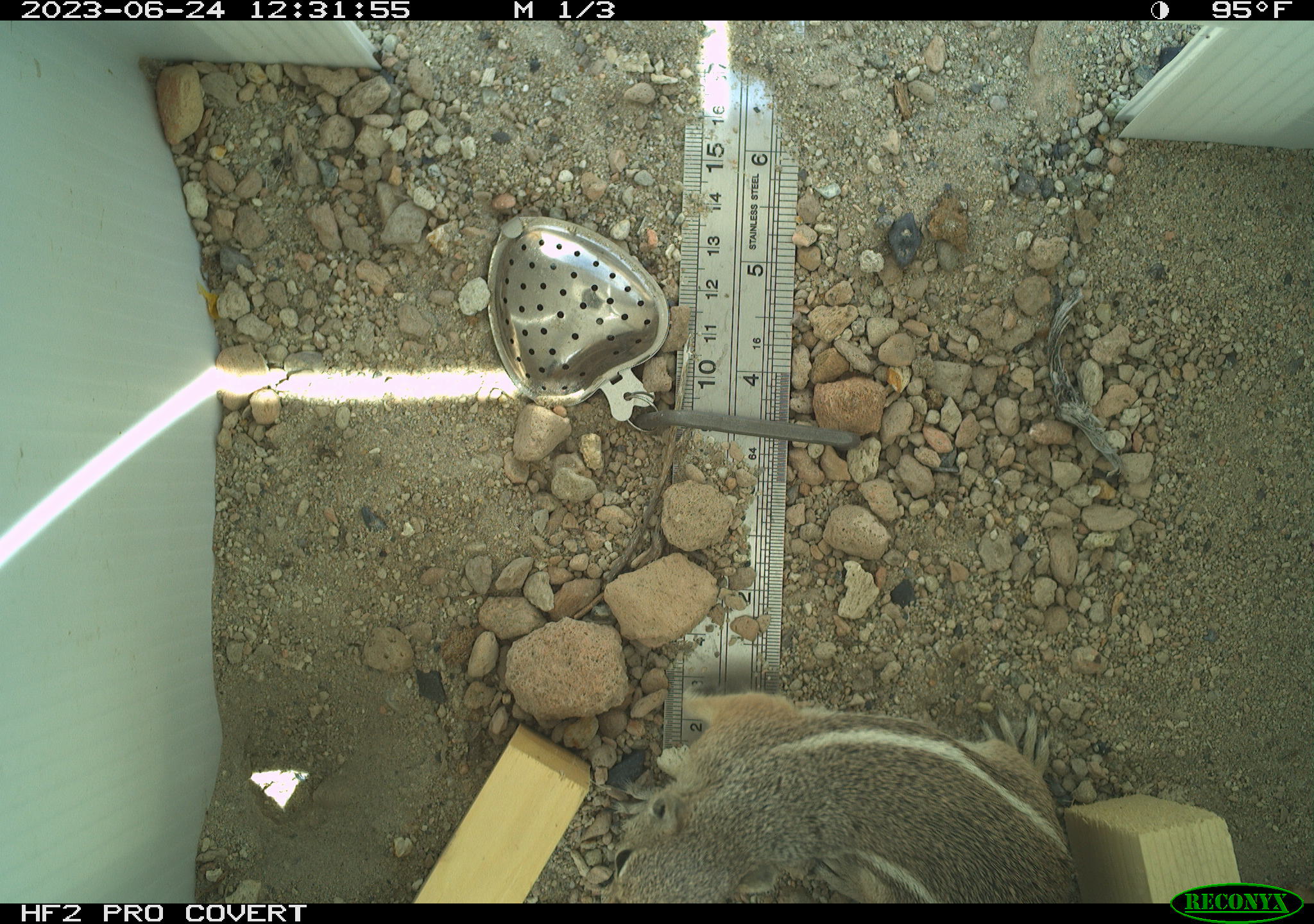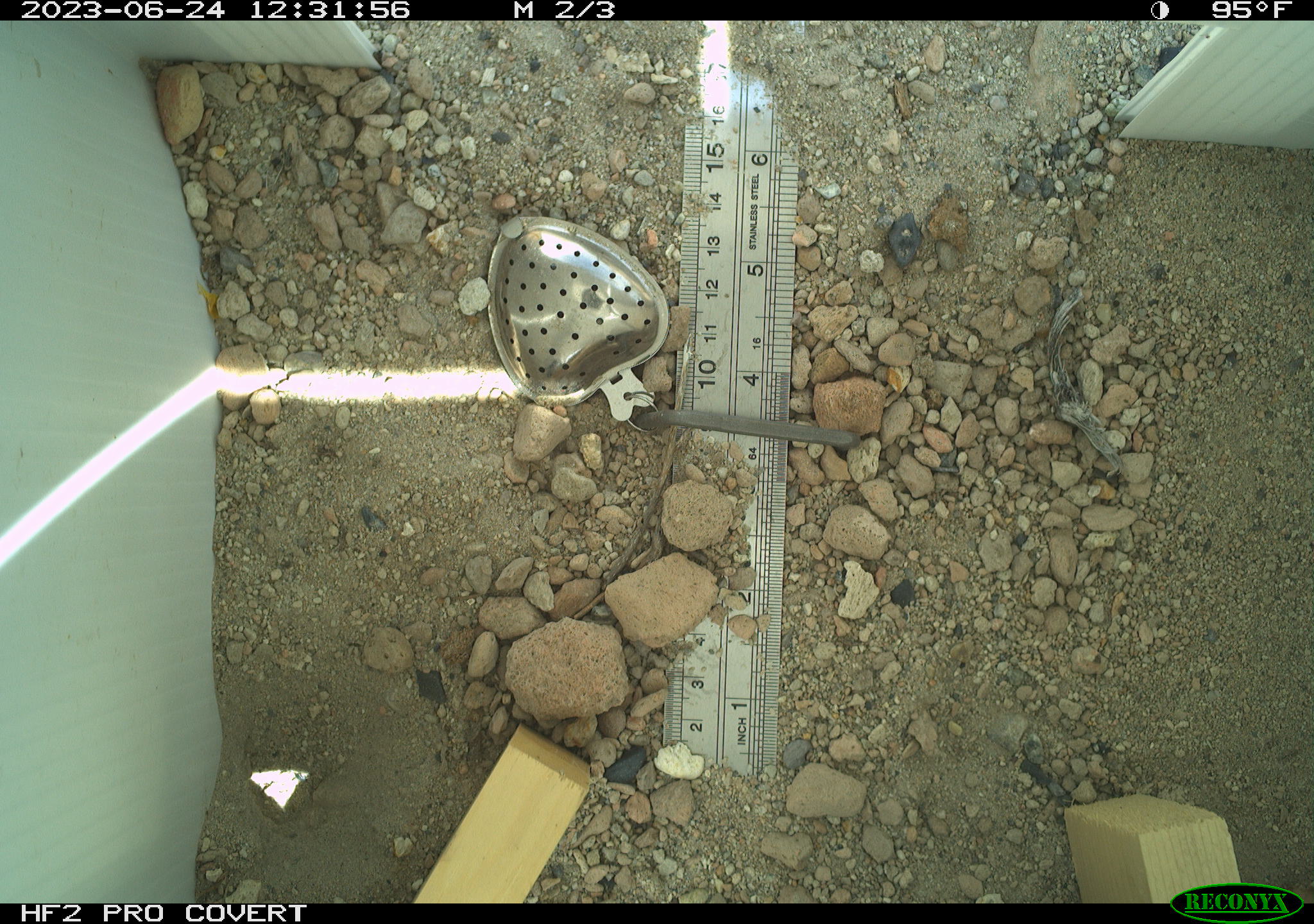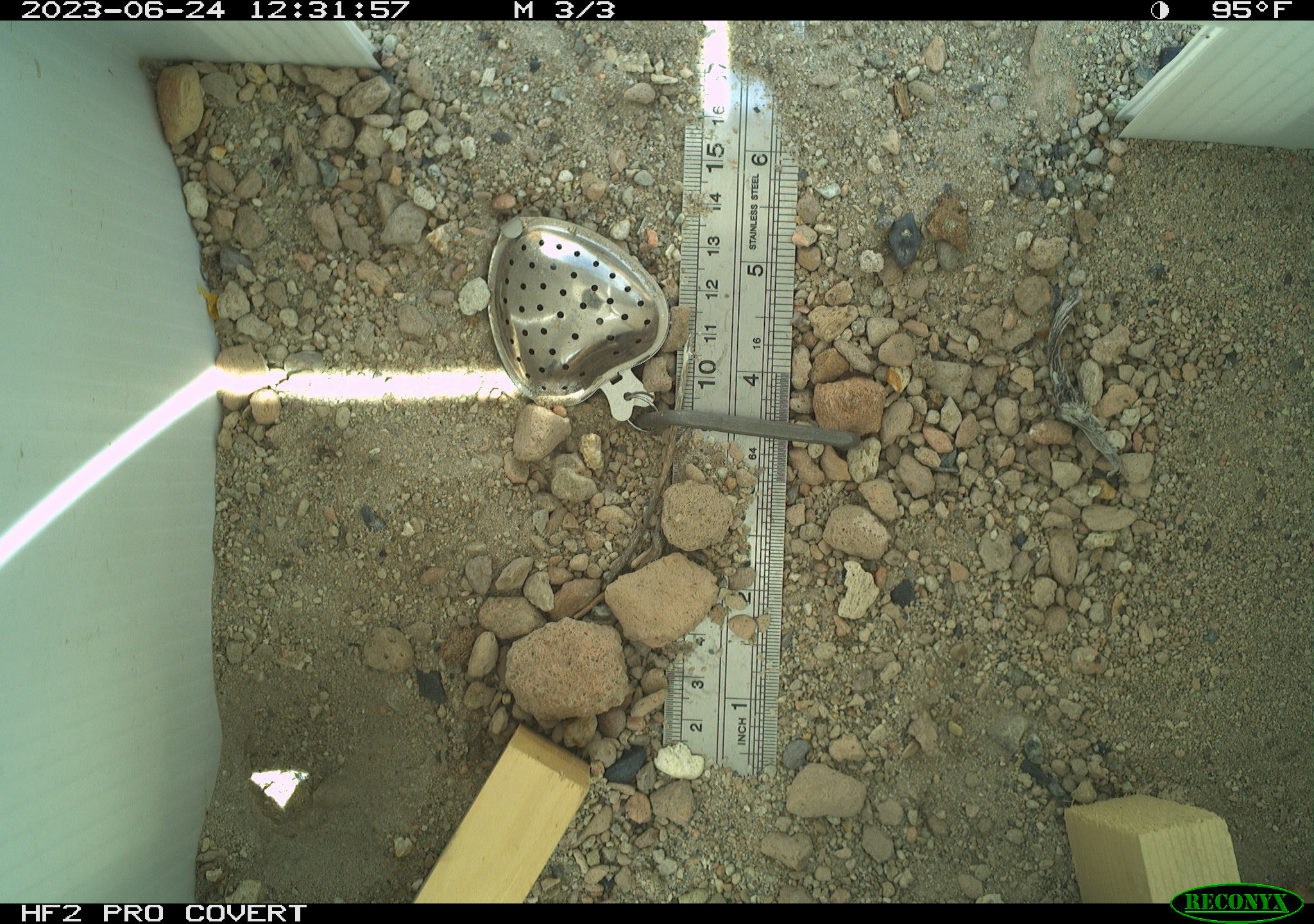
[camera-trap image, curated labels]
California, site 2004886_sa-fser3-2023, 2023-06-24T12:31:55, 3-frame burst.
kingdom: Animalia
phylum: Chordata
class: Mammalia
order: Rodentia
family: Sciuridae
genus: Ammospermophilus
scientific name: Ammospermophilus leucurus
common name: white-tailed antelope squirrel